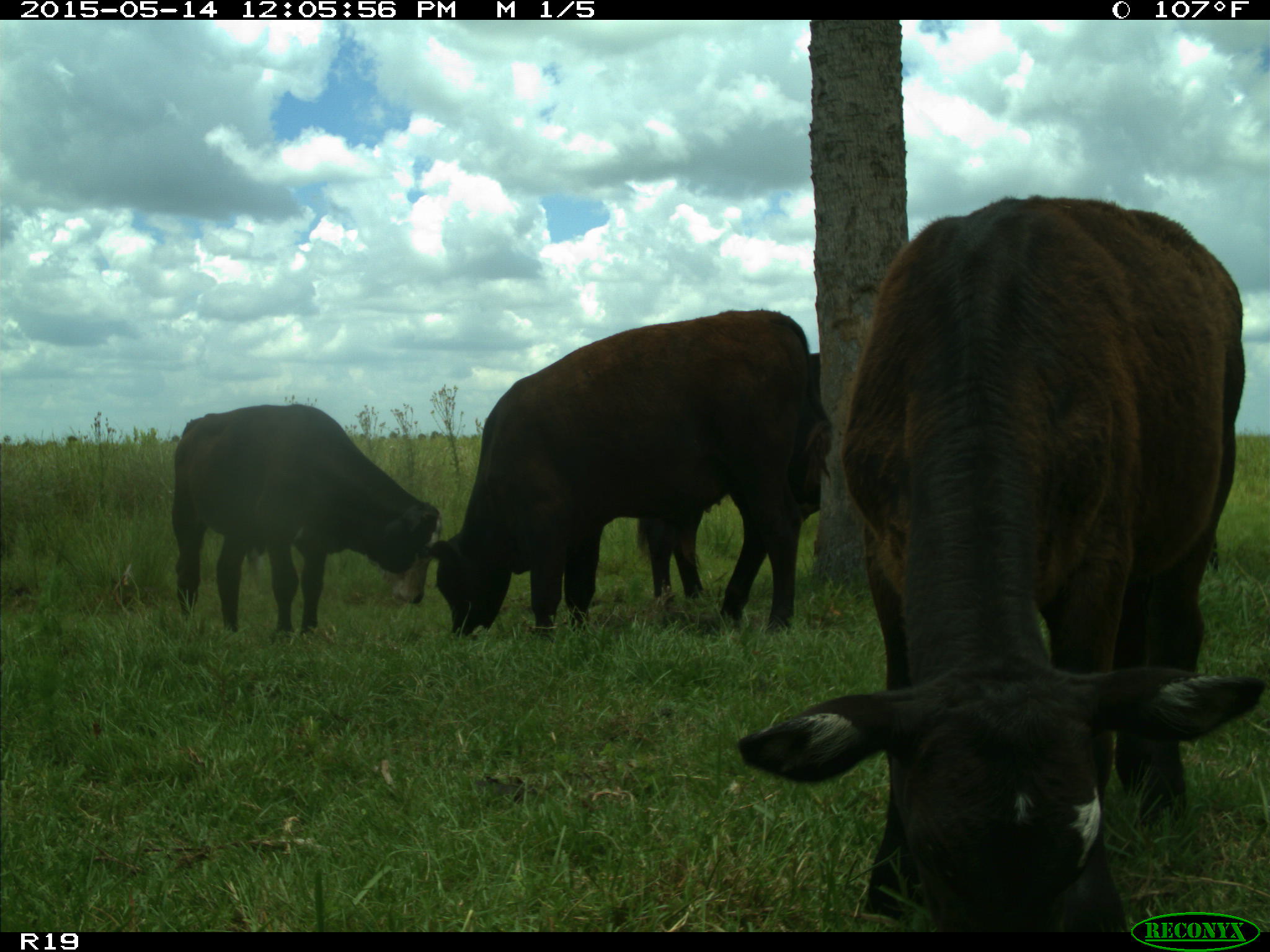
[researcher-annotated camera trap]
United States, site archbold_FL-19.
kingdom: Animalia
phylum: Chordata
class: Mammalia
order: Artiodactyla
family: Bovidae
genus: Bos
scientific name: Bos taurus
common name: domestic cow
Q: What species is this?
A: Bos taurus (domestic cow).